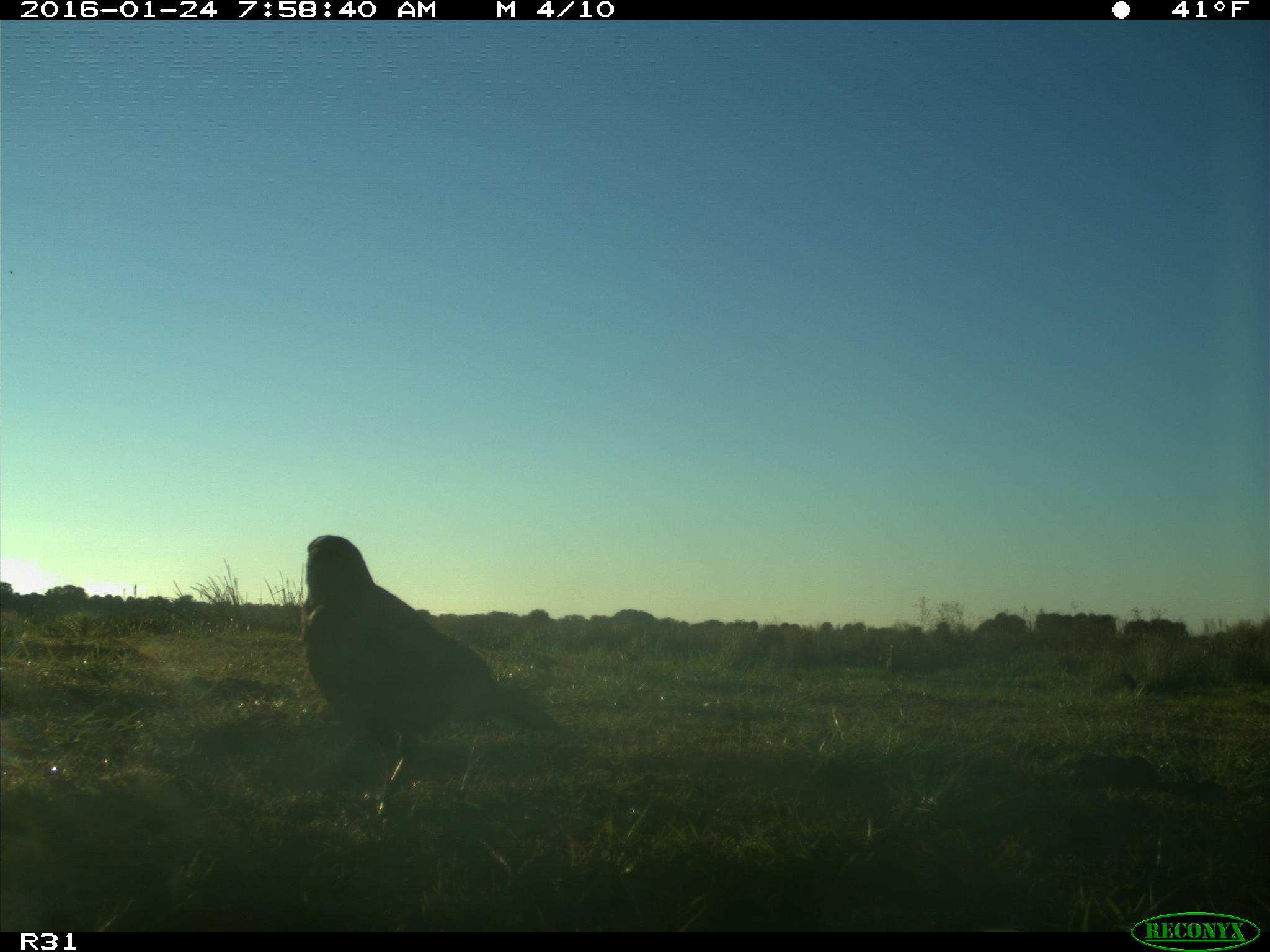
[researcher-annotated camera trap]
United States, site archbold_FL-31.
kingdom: Animalia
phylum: Chordata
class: Aves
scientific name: Aves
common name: birds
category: unidentified bird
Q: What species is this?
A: Unidentified bird (birds) (Aves).